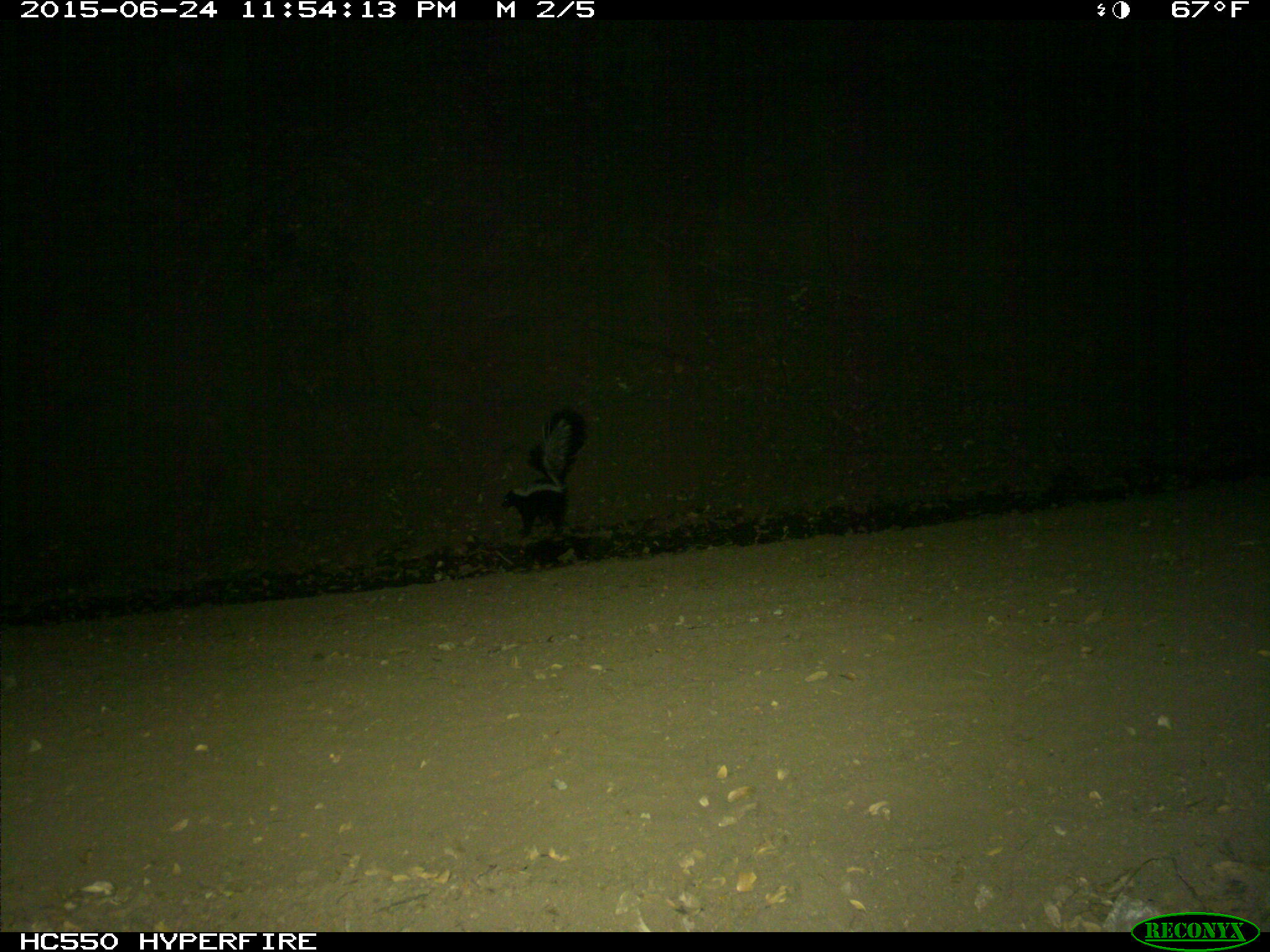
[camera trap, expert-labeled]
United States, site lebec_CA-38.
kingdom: Animalia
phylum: Chordata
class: Mammalia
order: Carnivora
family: Mephitidae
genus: Mephitis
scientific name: Mephitis mephitis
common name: striped skunk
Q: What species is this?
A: Mephitis mephitis (striped skunk).